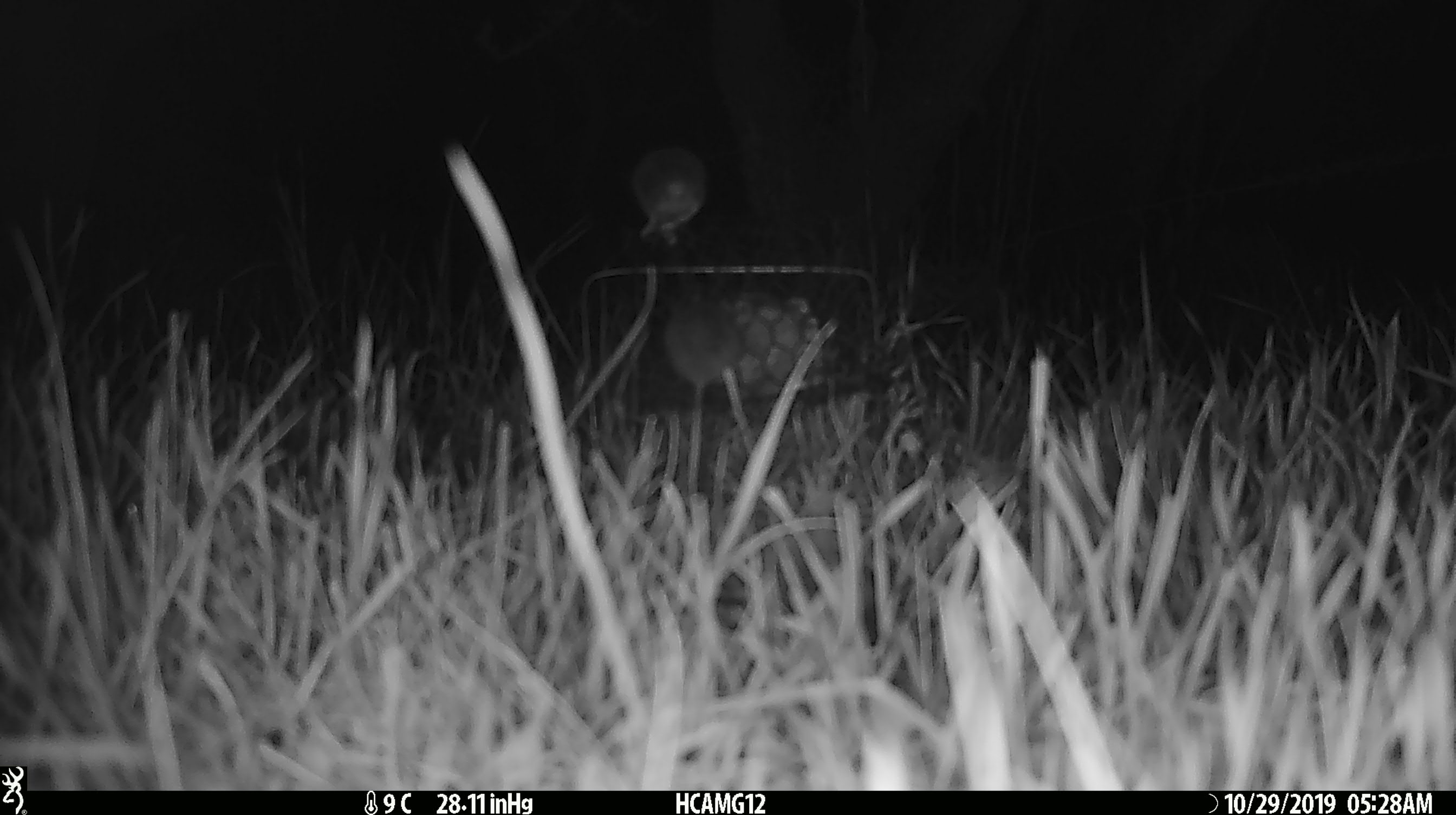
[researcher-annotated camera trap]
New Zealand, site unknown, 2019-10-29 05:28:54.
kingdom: Animalia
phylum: Chordata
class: Mammalia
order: Rodentia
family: Muridae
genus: Mus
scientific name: Mus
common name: mouse